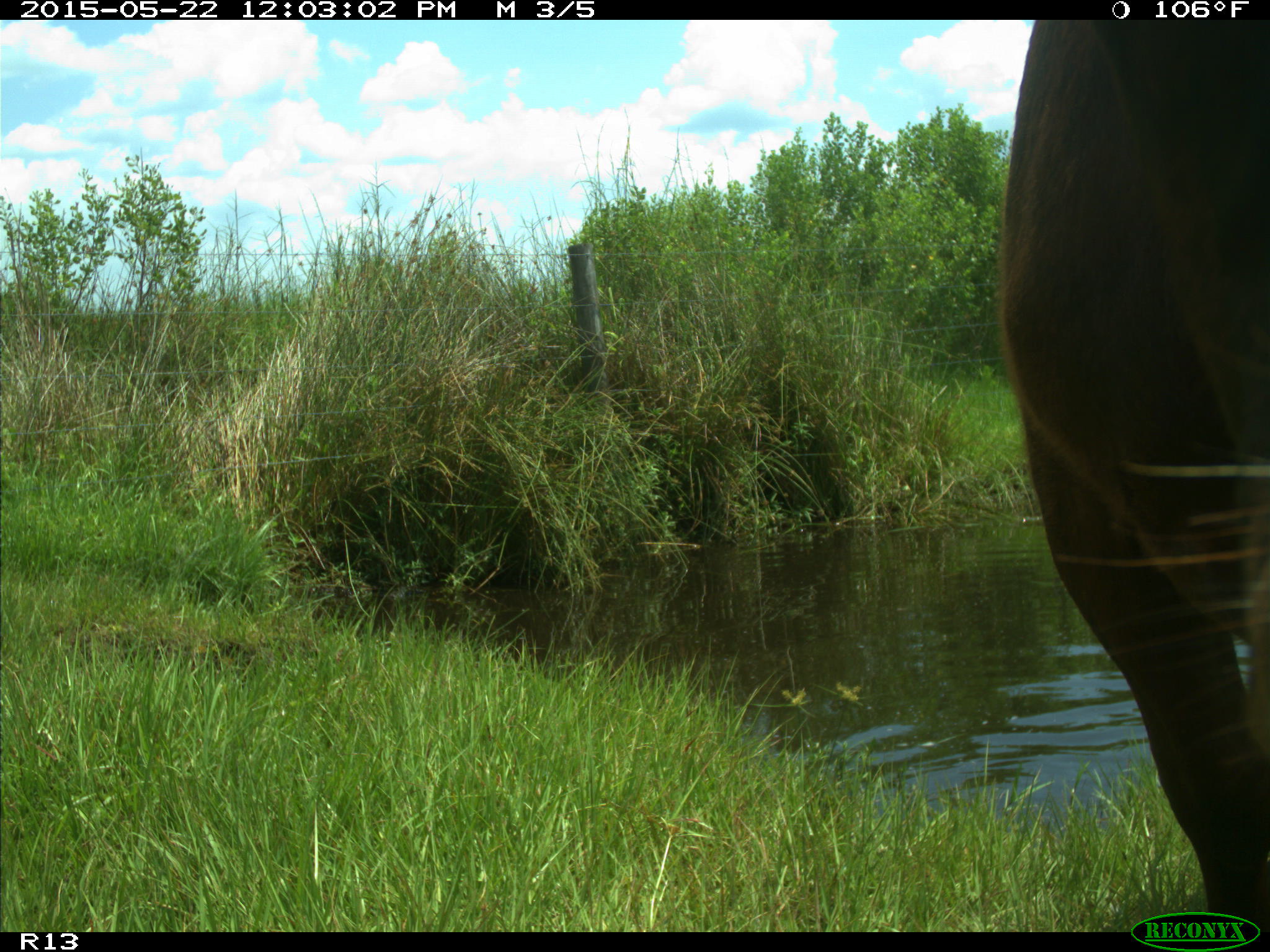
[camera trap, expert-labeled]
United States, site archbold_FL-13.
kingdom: Animalia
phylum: Chordata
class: Mammalia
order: Artiodactyla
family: Bovidae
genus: Bos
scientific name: Bos taurus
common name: domestic cow